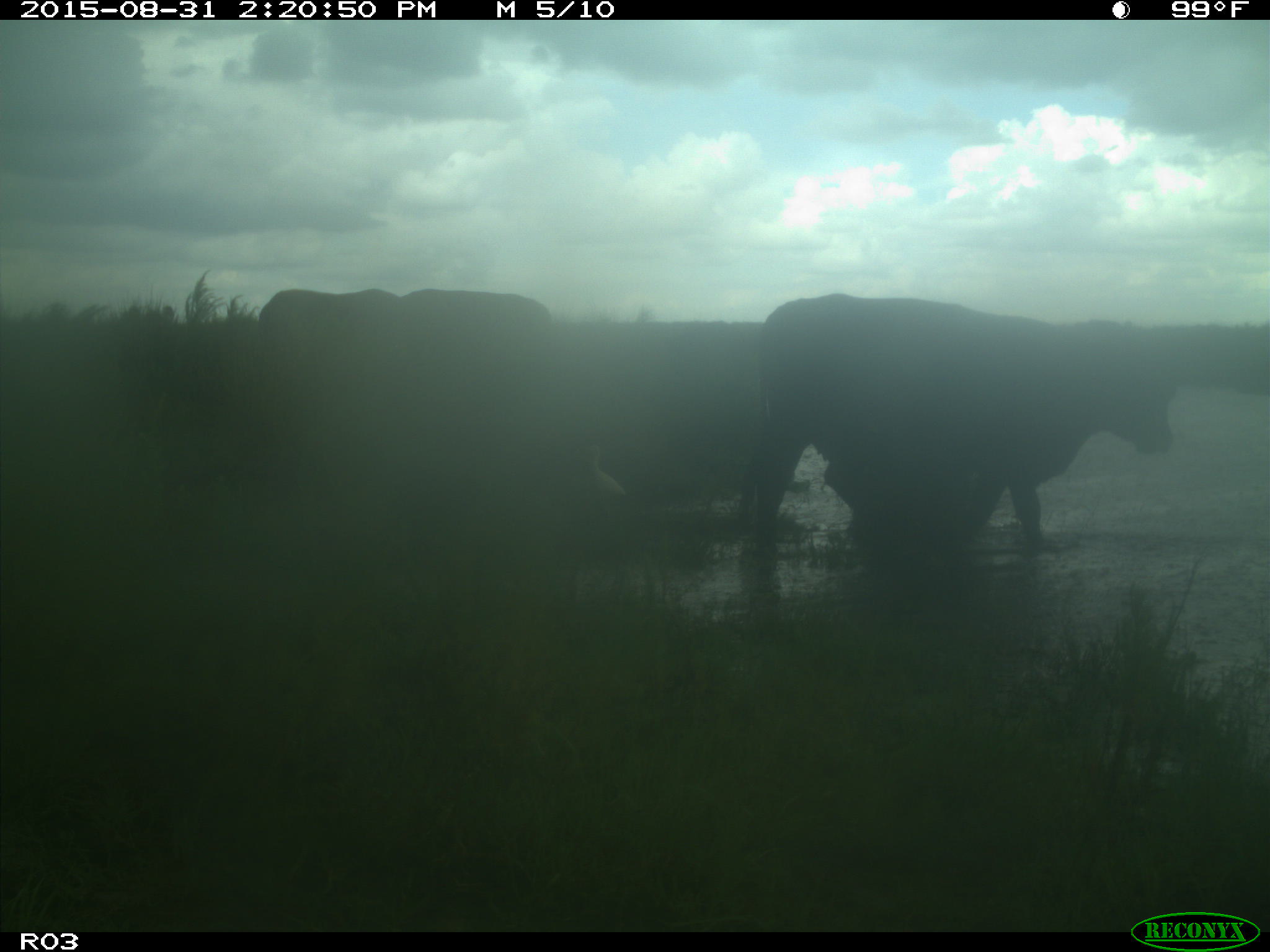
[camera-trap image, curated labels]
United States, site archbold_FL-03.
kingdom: Animalia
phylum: Chordata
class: Mammalia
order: Artiodactyla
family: Bovidae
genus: Bos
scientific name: Bos taurus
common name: domestic cow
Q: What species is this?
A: Bos taurus (domestic cow).